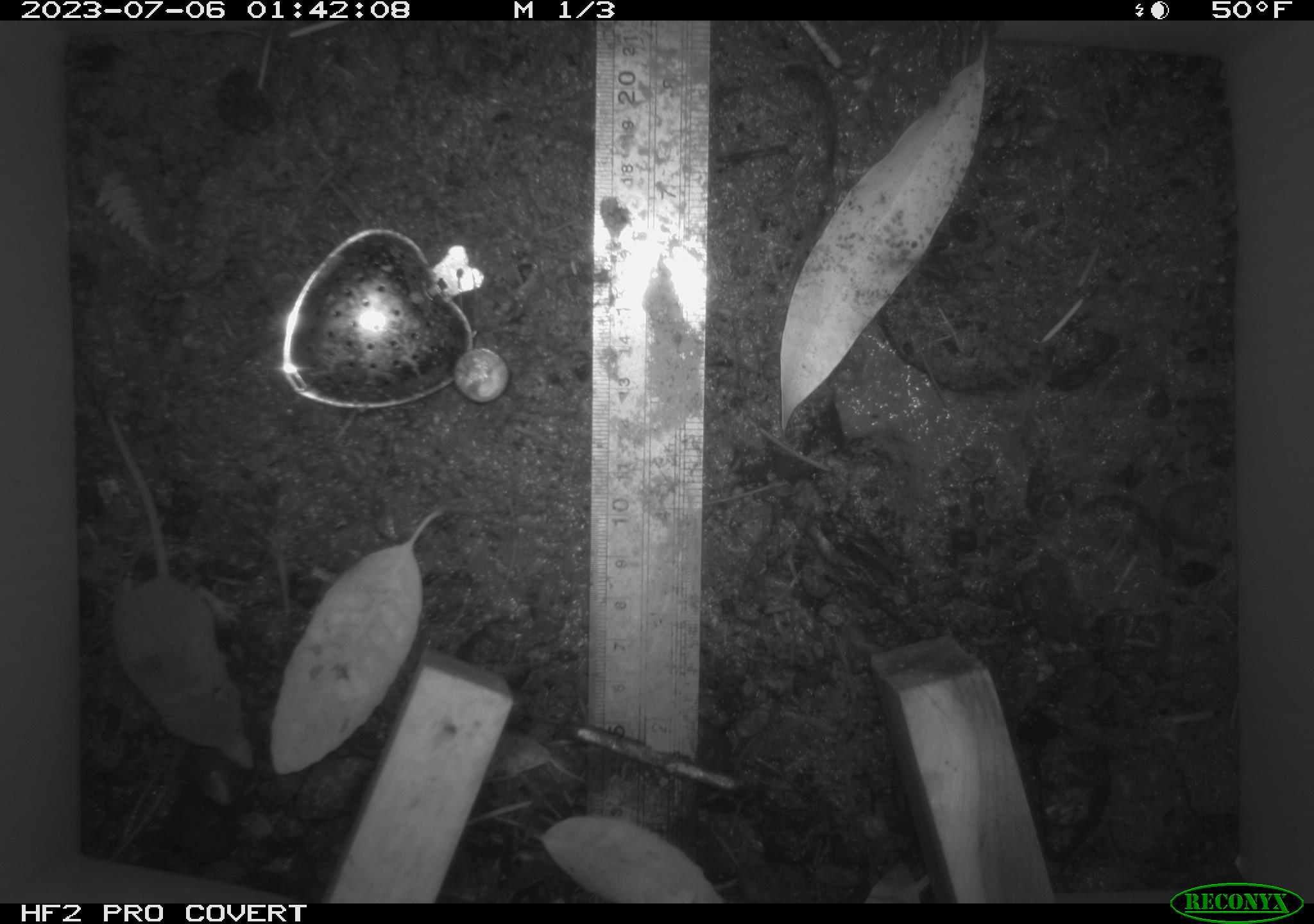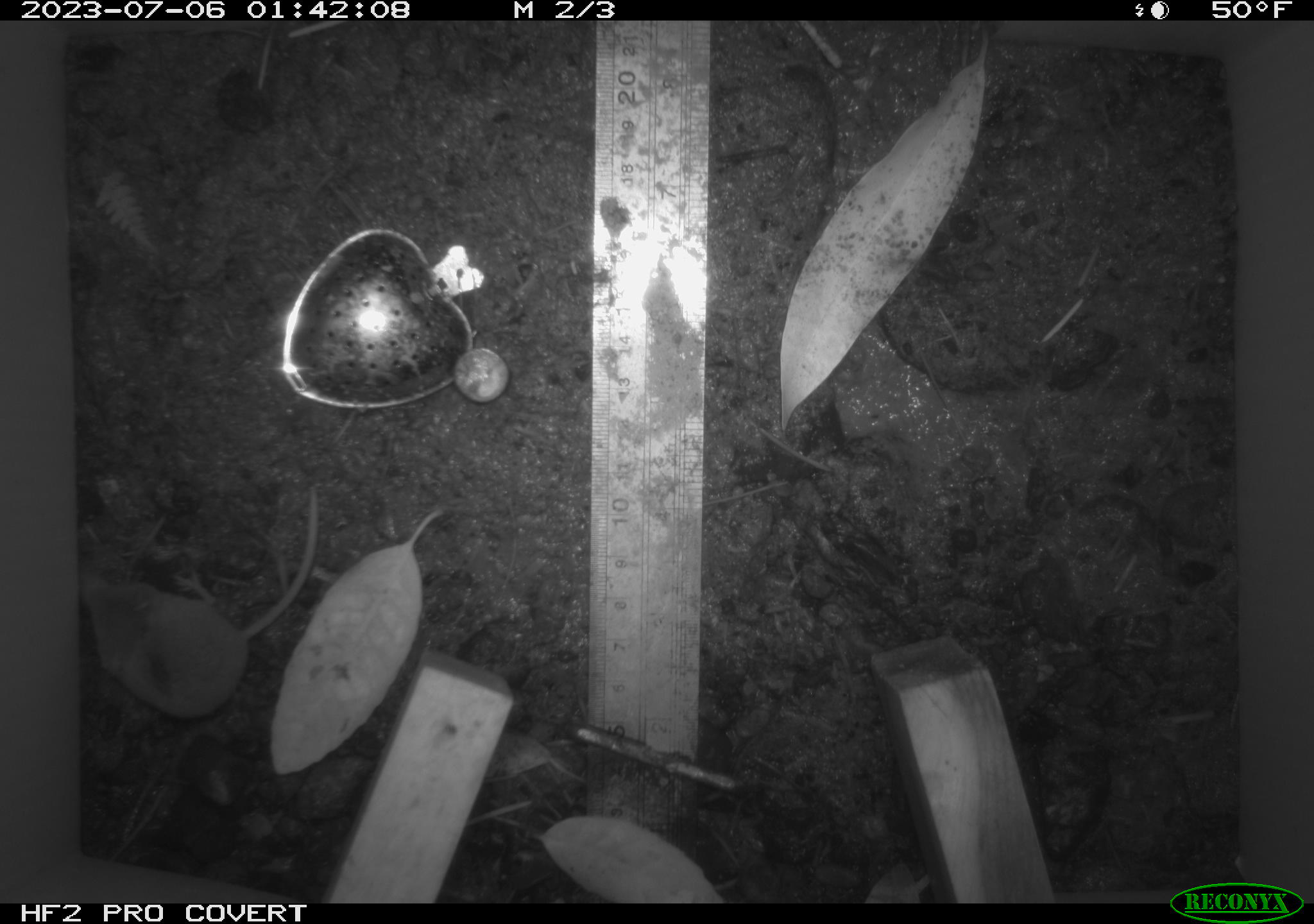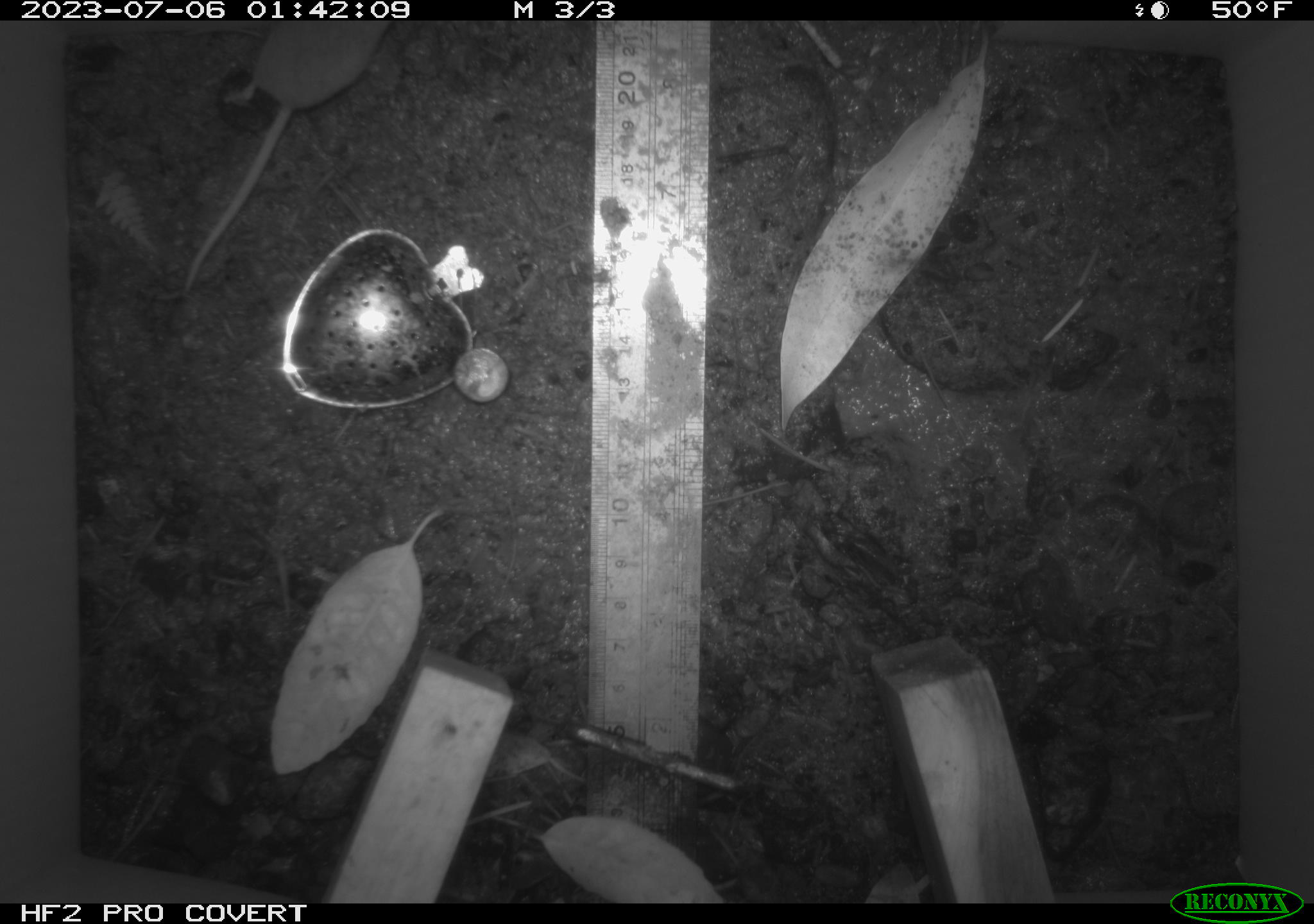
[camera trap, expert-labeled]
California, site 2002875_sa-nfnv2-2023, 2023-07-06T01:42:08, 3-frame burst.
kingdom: Animalia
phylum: Chordata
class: Mammalia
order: Eulipotyphla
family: Soricidae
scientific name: Soricidae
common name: shrews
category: soricidae family